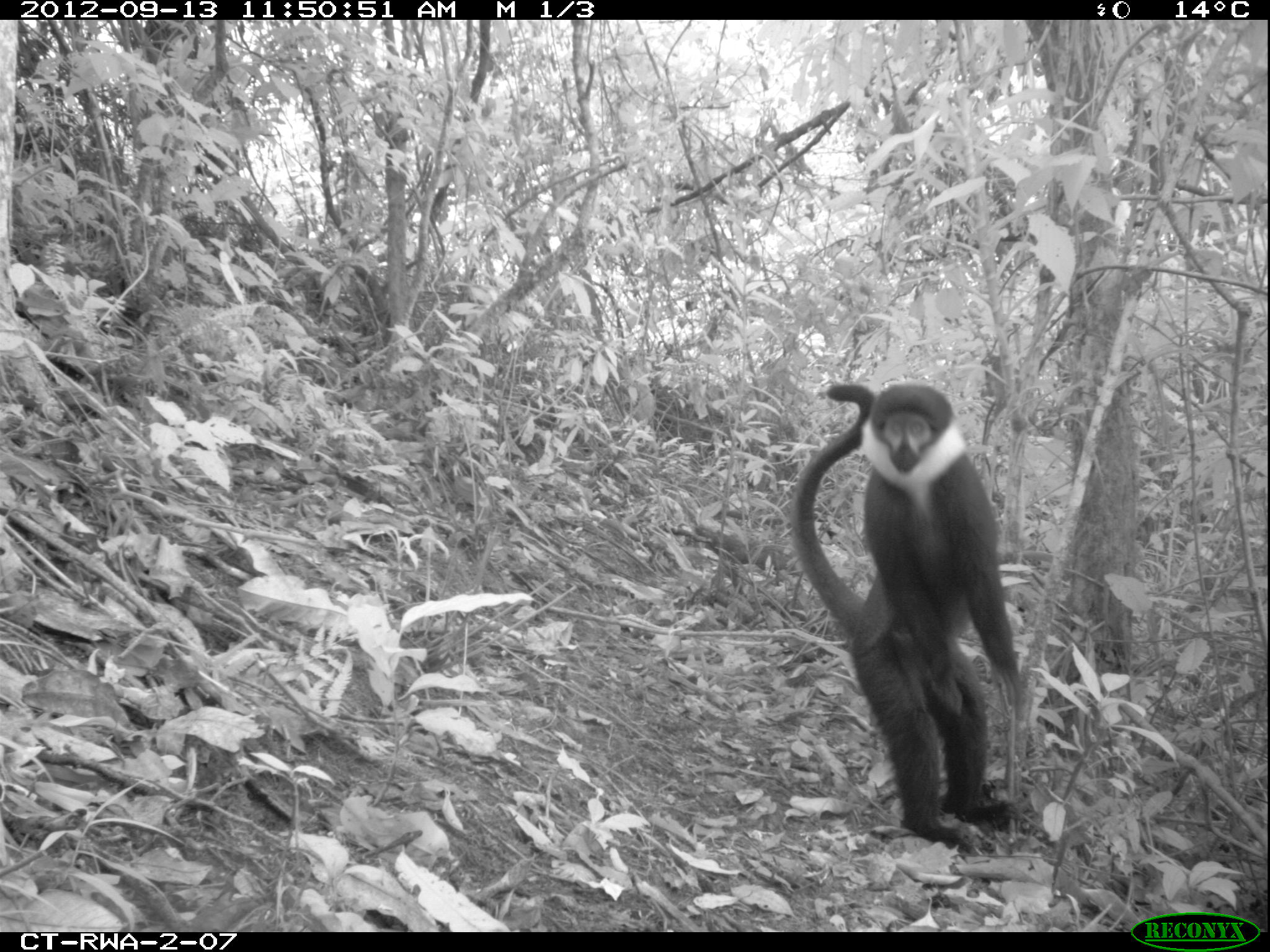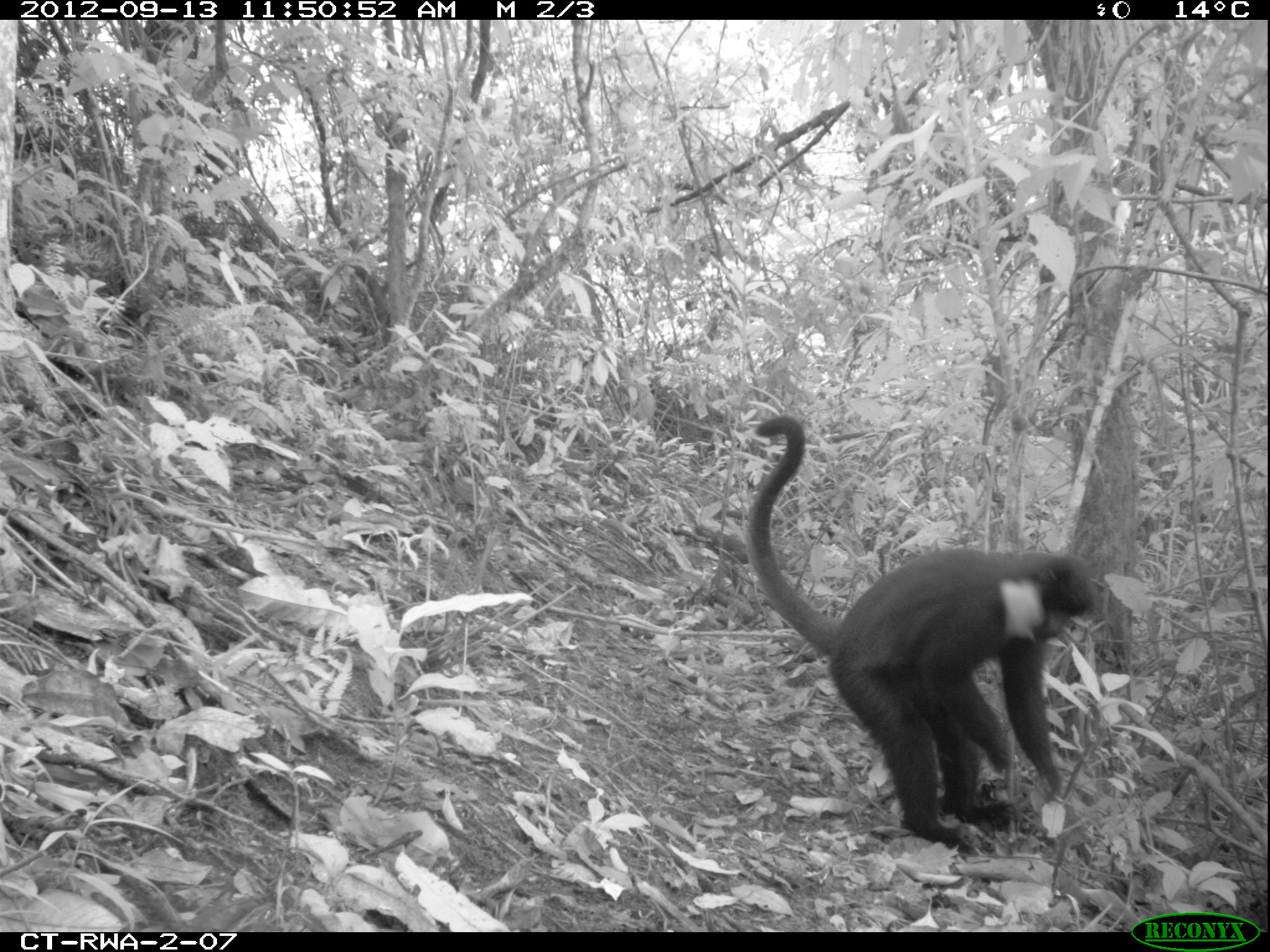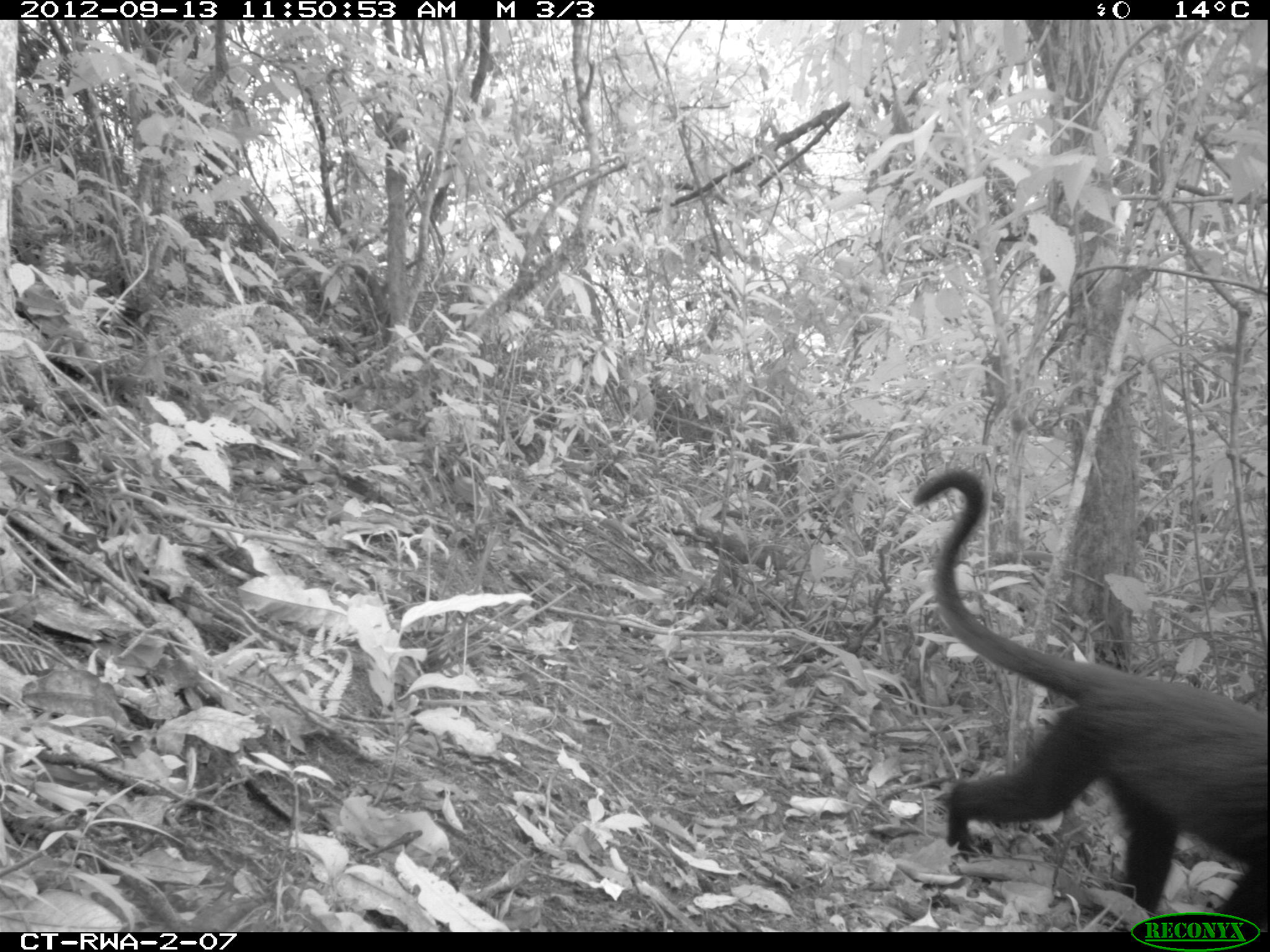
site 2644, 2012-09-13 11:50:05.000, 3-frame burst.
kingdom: Animalia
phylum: Chordata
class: Mammalia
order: Primates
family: Cercopithecidae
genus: Allochrocebus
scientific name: Allochrocebus lhoesti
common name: l'hoest's monkey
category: cercopithecus lhoesti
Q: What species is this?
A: Cercopithecus lhoesti (l'hoest's monkey) (Allochrocebus lhoesti).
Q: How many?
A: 1.